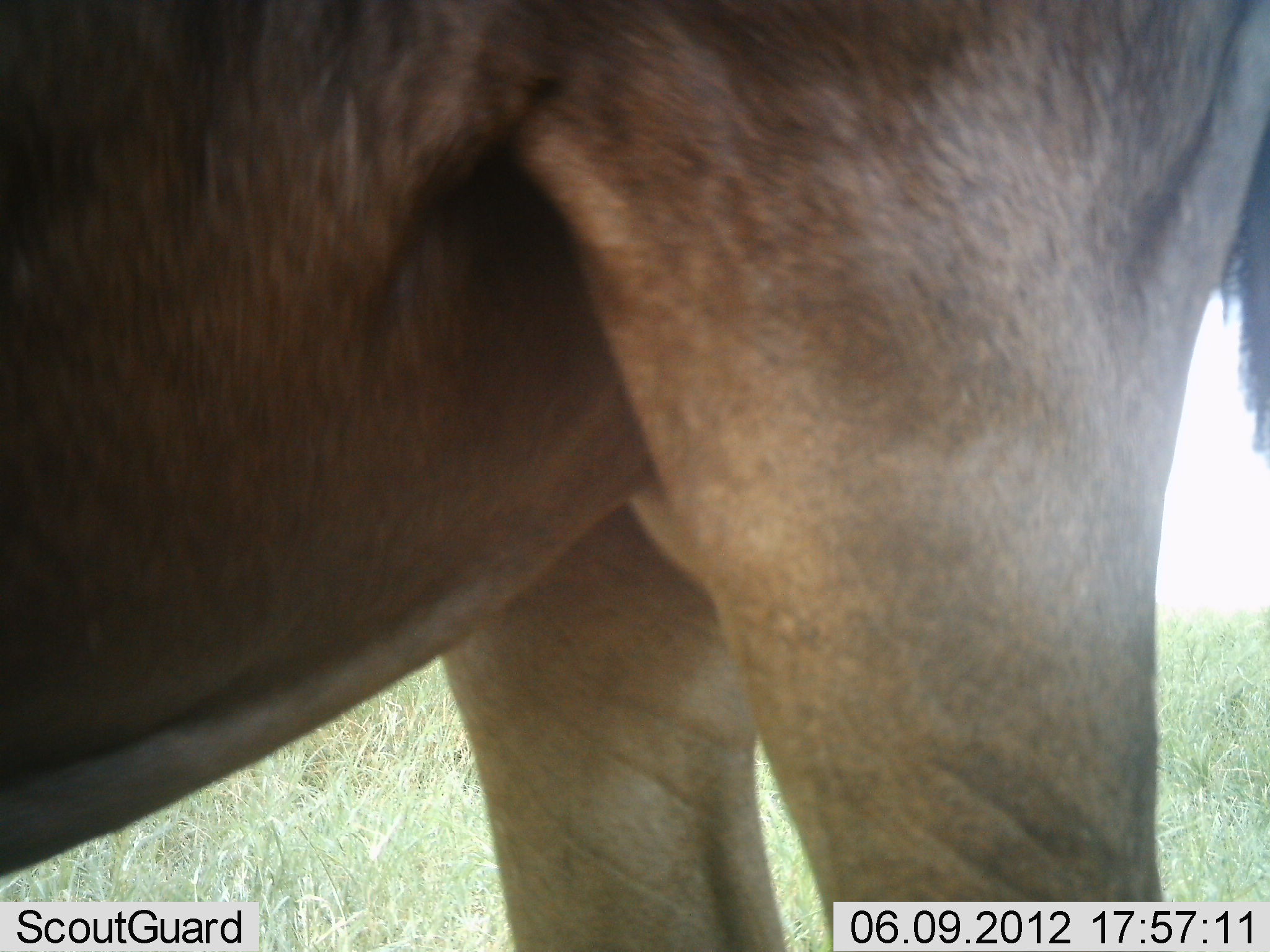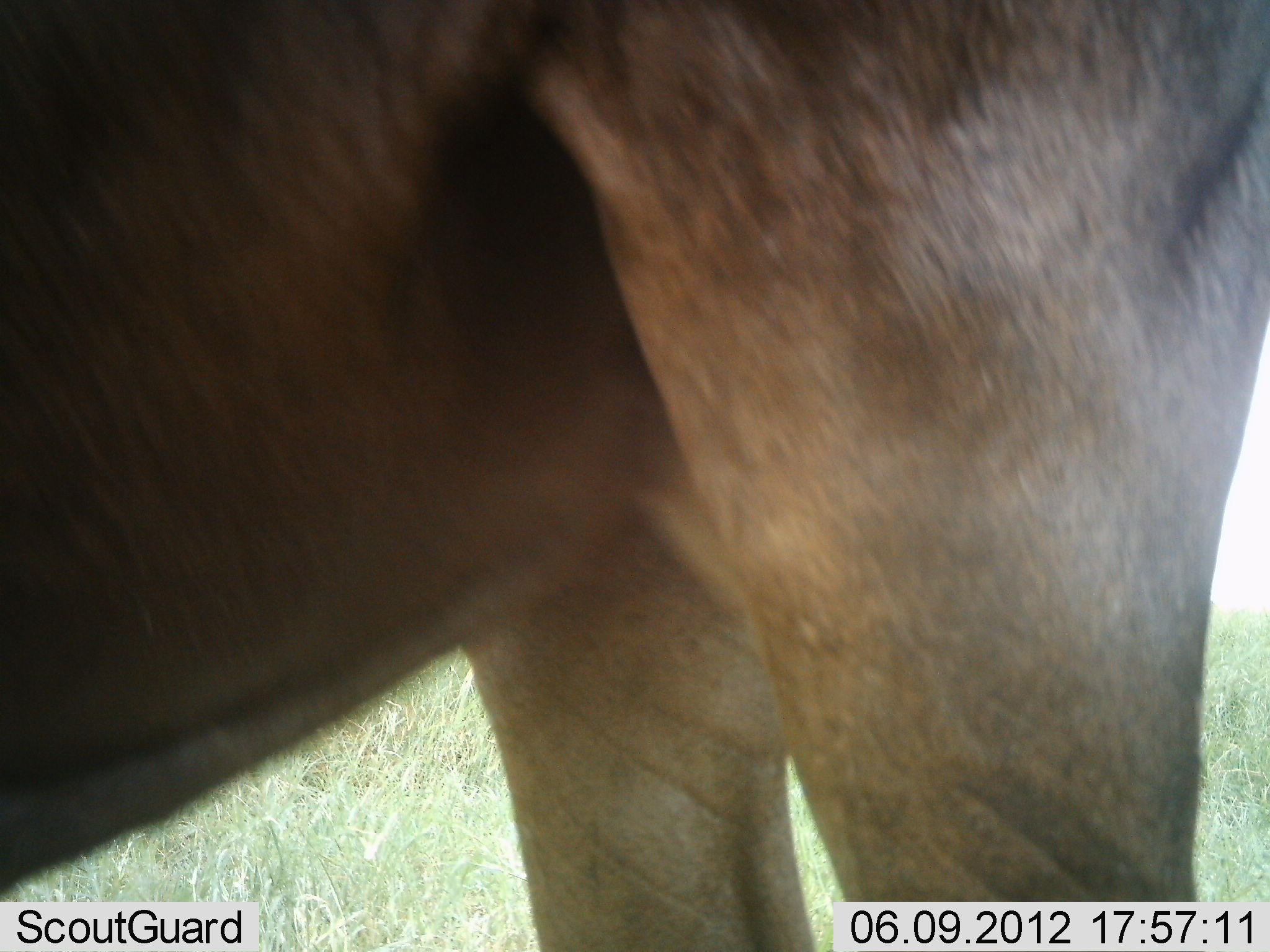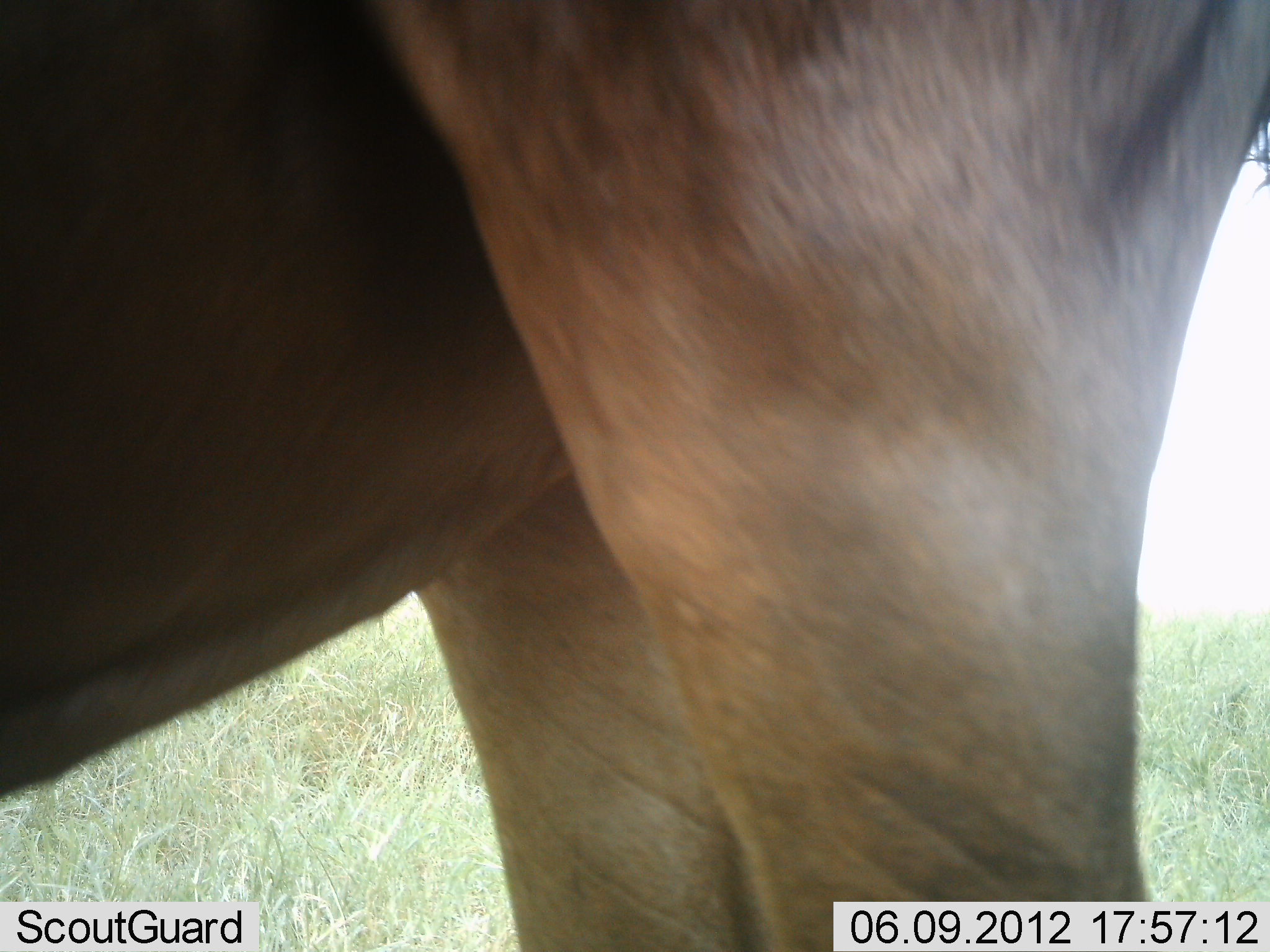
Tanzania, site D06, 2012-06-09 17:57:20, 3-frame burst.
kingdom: Animalia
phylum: Chordata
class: Mammalia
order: Artiodactyla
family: Bovidae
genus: Connochaetes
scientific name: Connochaetes taurinus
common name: blue wildebeest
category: wildebeest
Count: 1.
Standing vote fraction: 100%.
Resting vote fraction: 0%.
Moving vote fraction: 0%.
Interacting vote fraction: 0%.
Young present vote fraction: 0%.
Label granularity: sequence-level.